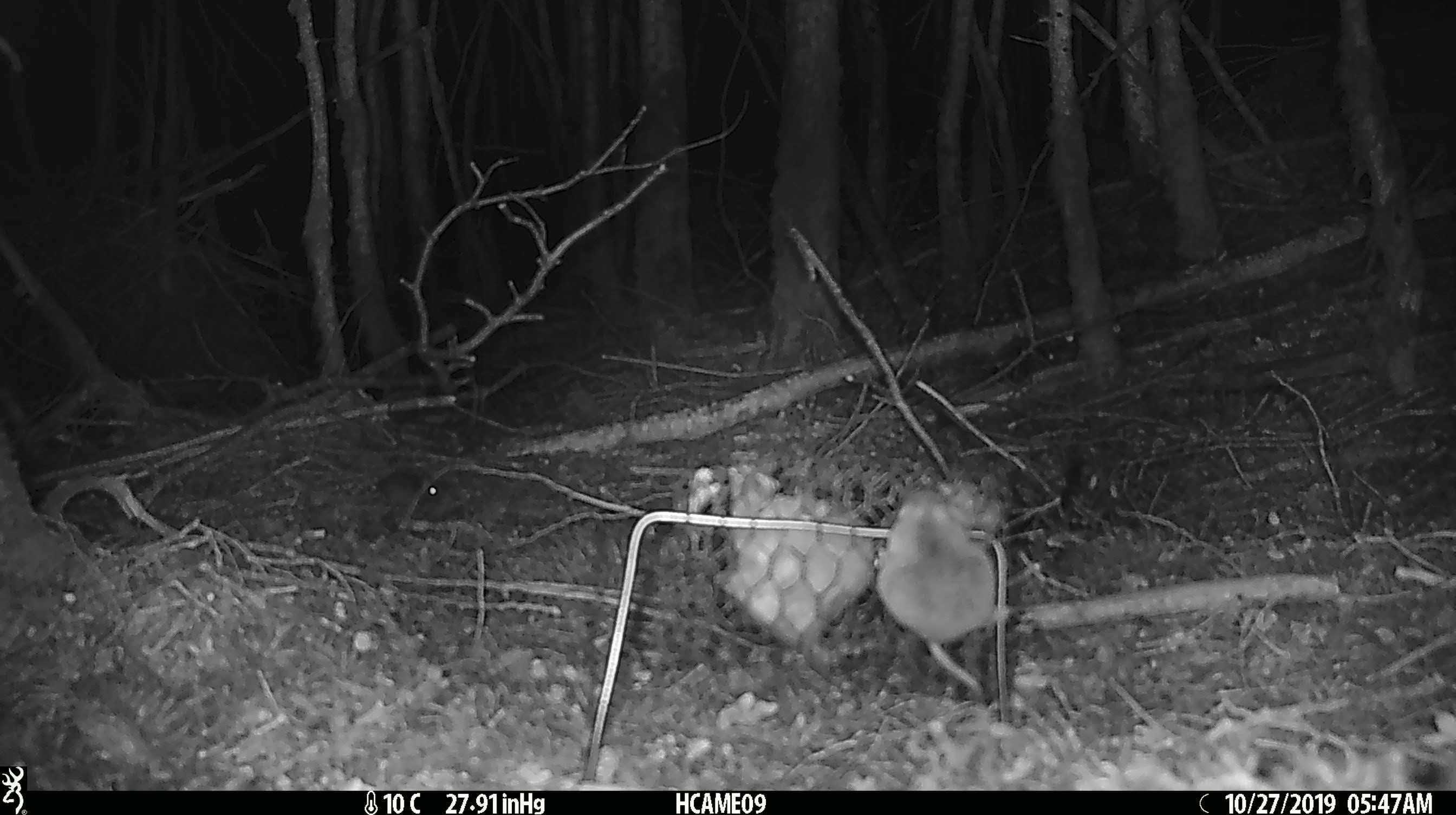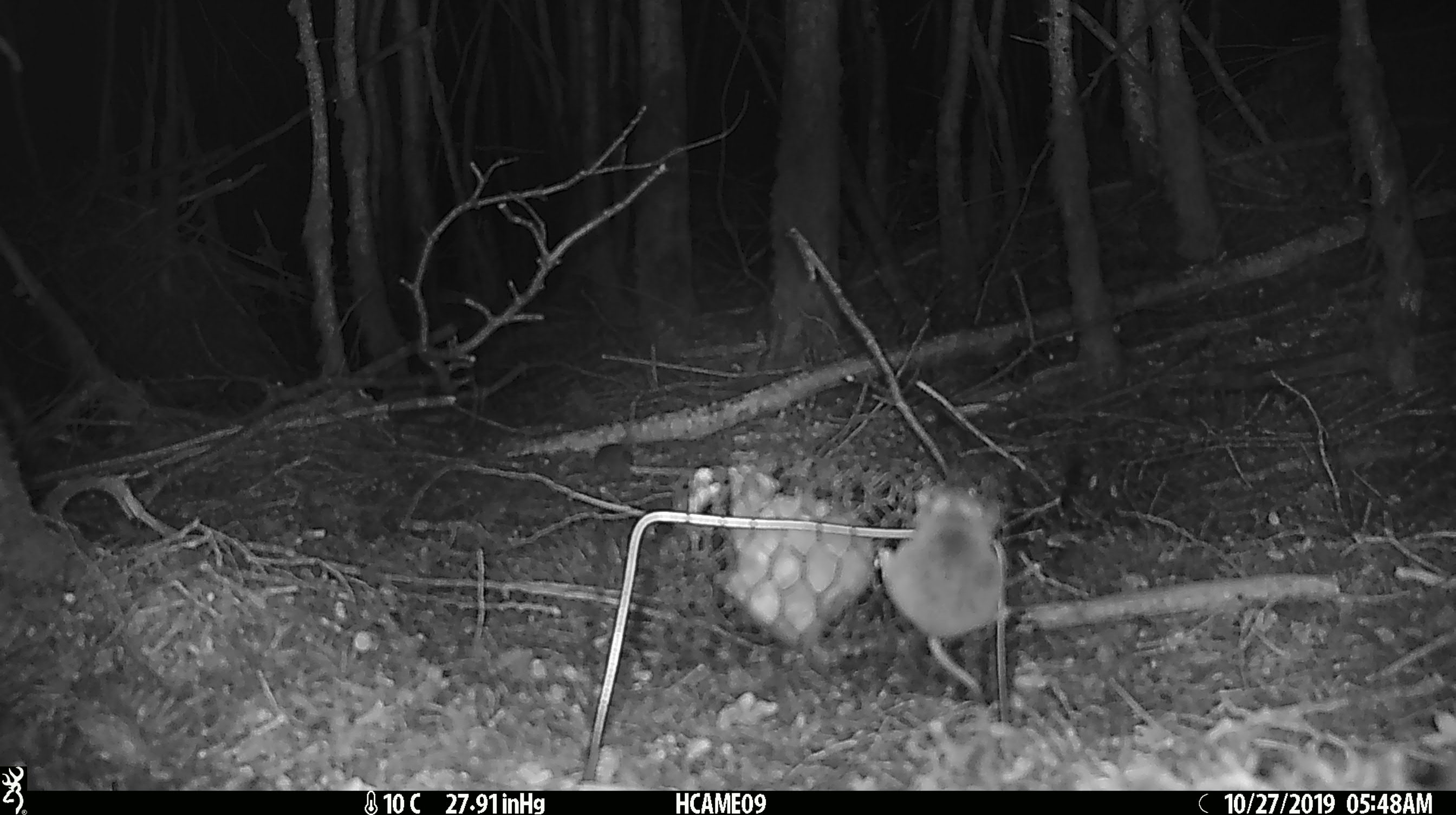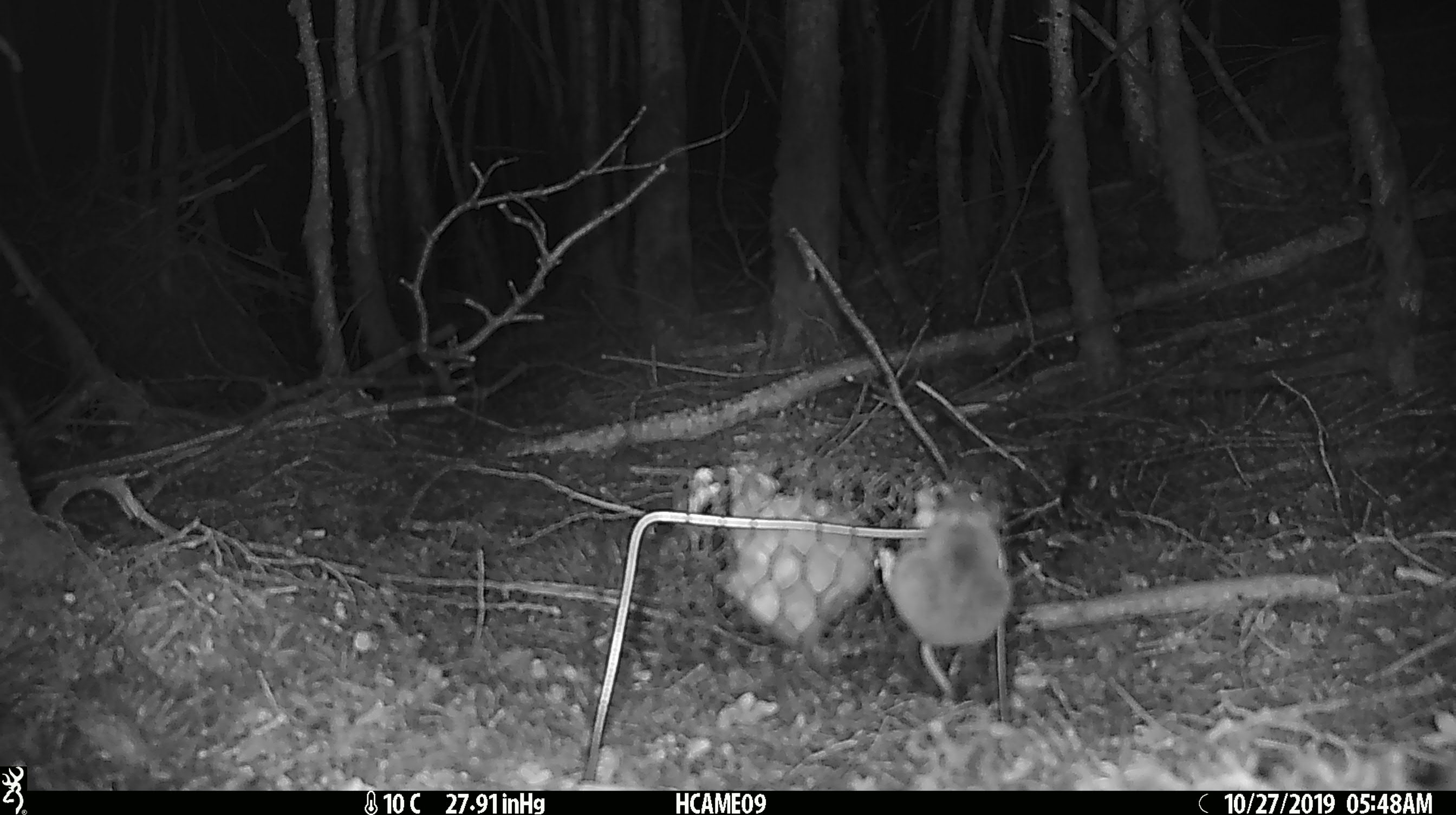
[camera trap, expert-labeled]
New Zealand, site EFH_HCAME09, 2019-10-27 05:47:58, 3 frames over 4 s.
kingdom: Animalia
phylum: Chordata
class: Mammalia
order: Rodentia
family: Muridae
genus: Mus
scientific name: Mus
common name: mouse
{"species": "mouse (Mus)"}